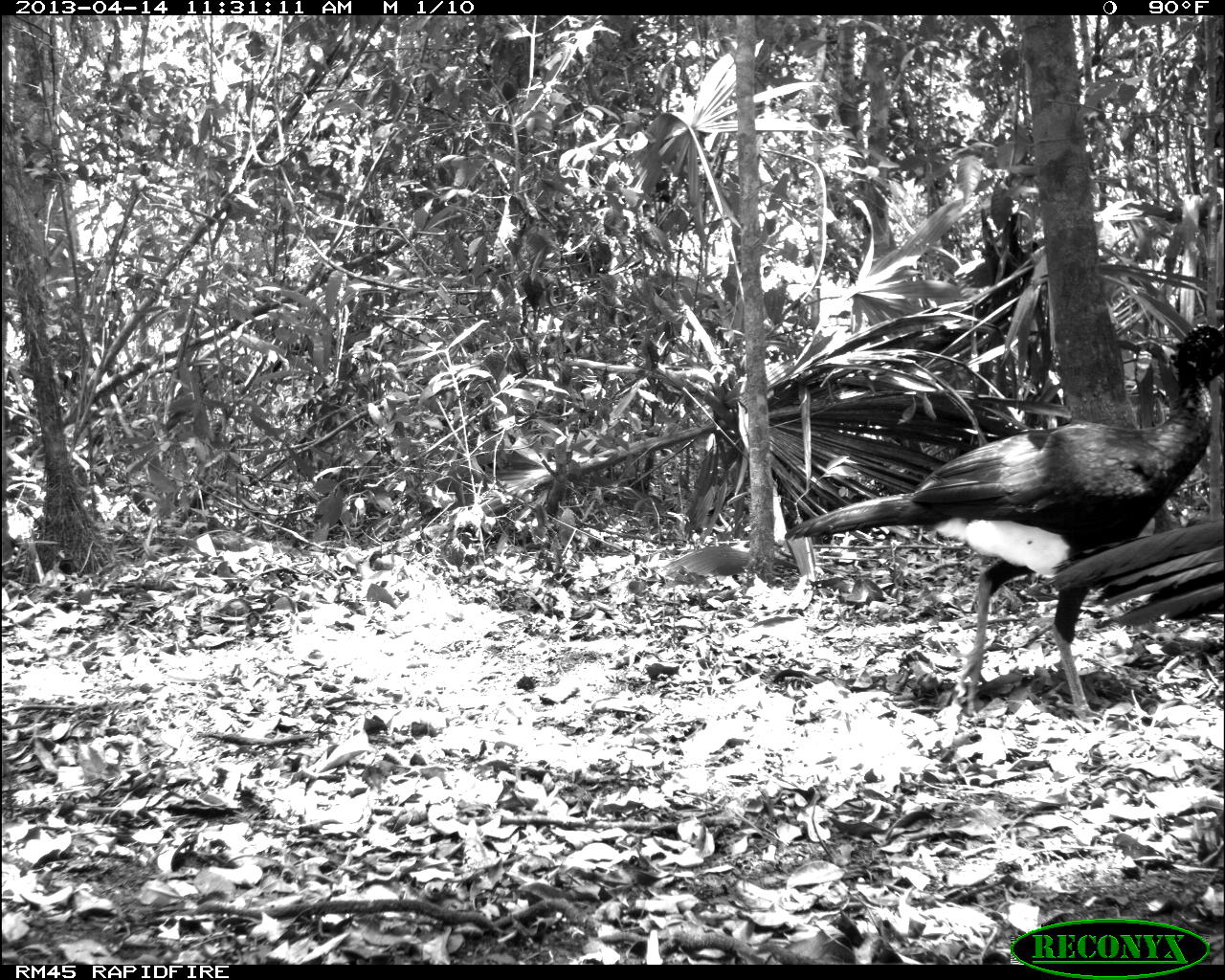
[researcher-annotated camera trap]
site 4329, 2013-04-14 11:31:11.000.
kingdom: Animalia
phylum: Chordata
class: Aves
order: Galliformes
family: Cracidae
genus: Crax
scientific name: Crax rubra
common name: great curassow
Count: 2.